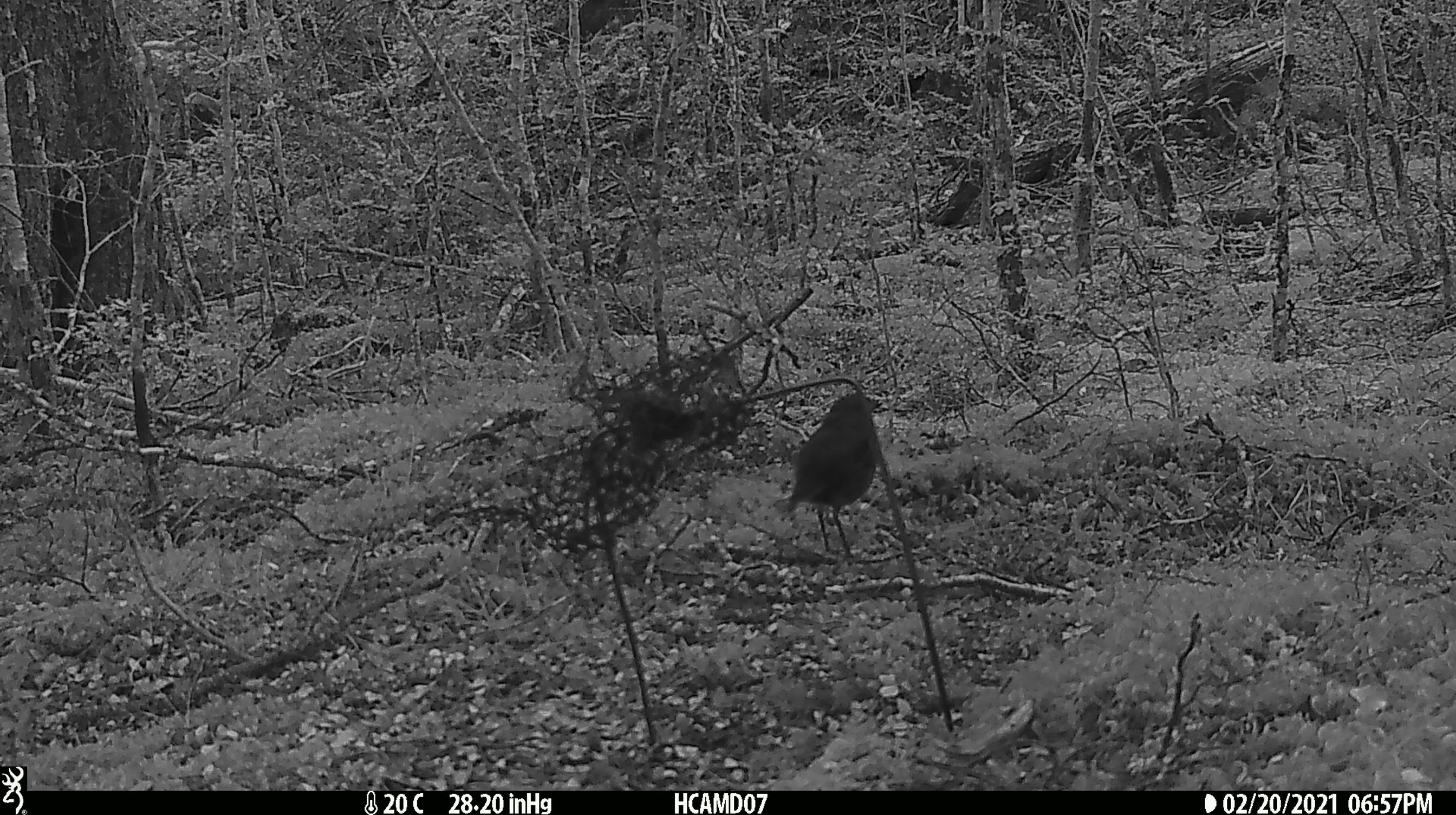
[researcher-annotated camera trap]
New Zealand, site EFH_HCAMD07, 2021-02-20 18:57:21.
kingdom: Animalia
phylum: Chordata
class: Aves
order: Passeriformes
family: Petroicidae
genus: Petroica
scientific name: Petroica australis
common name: new zealand robin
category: robin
Robin (new zealand robin) (Petroica australis).